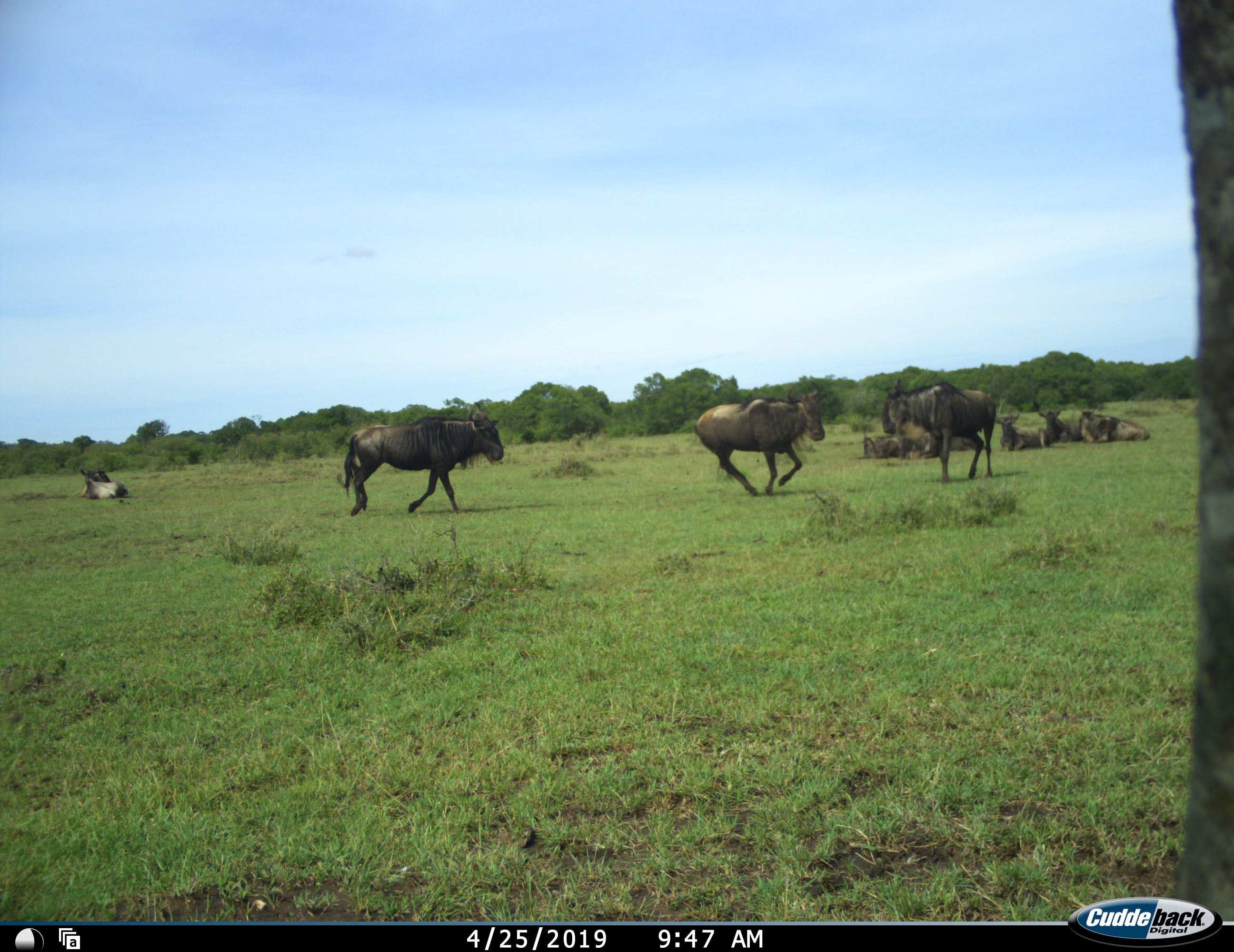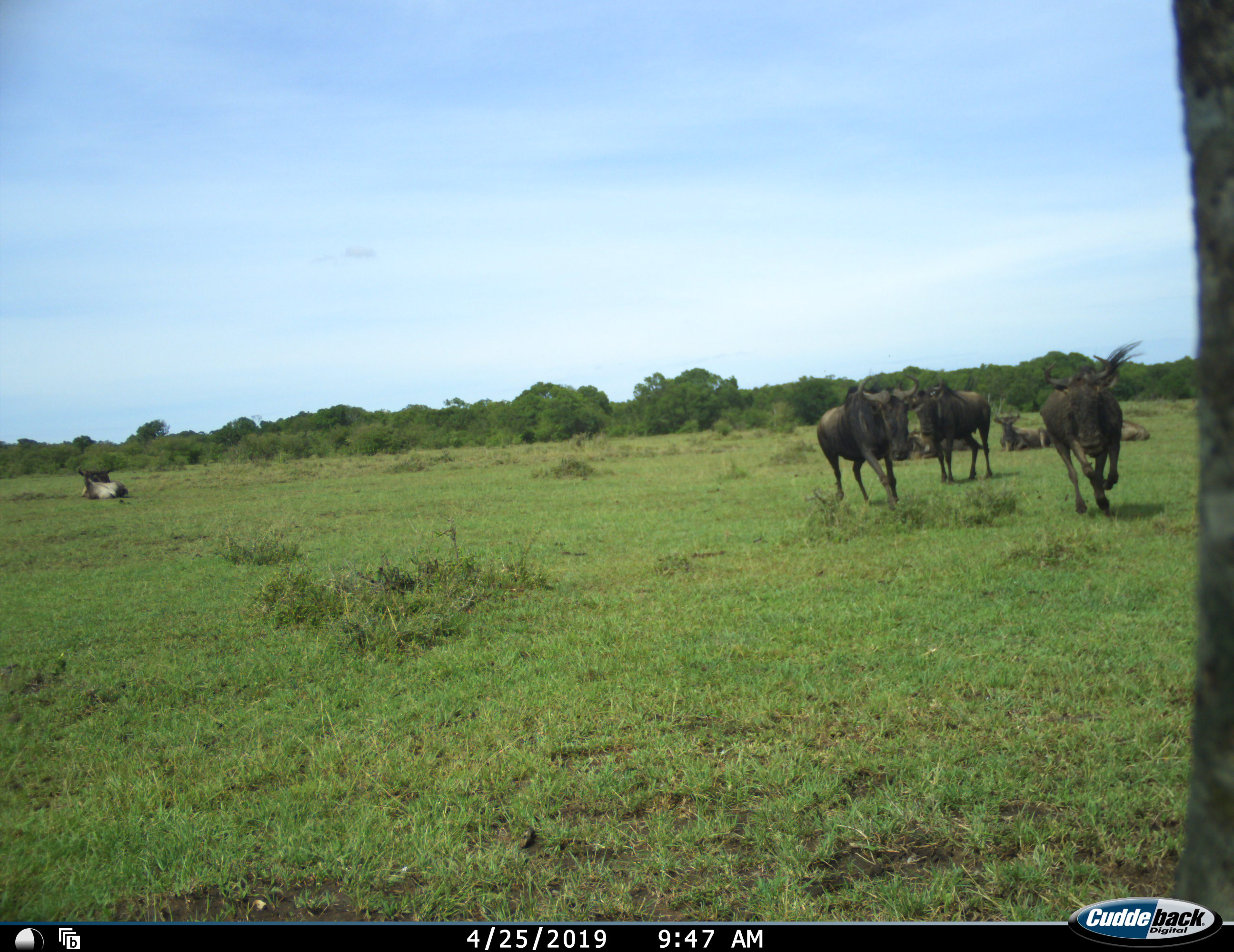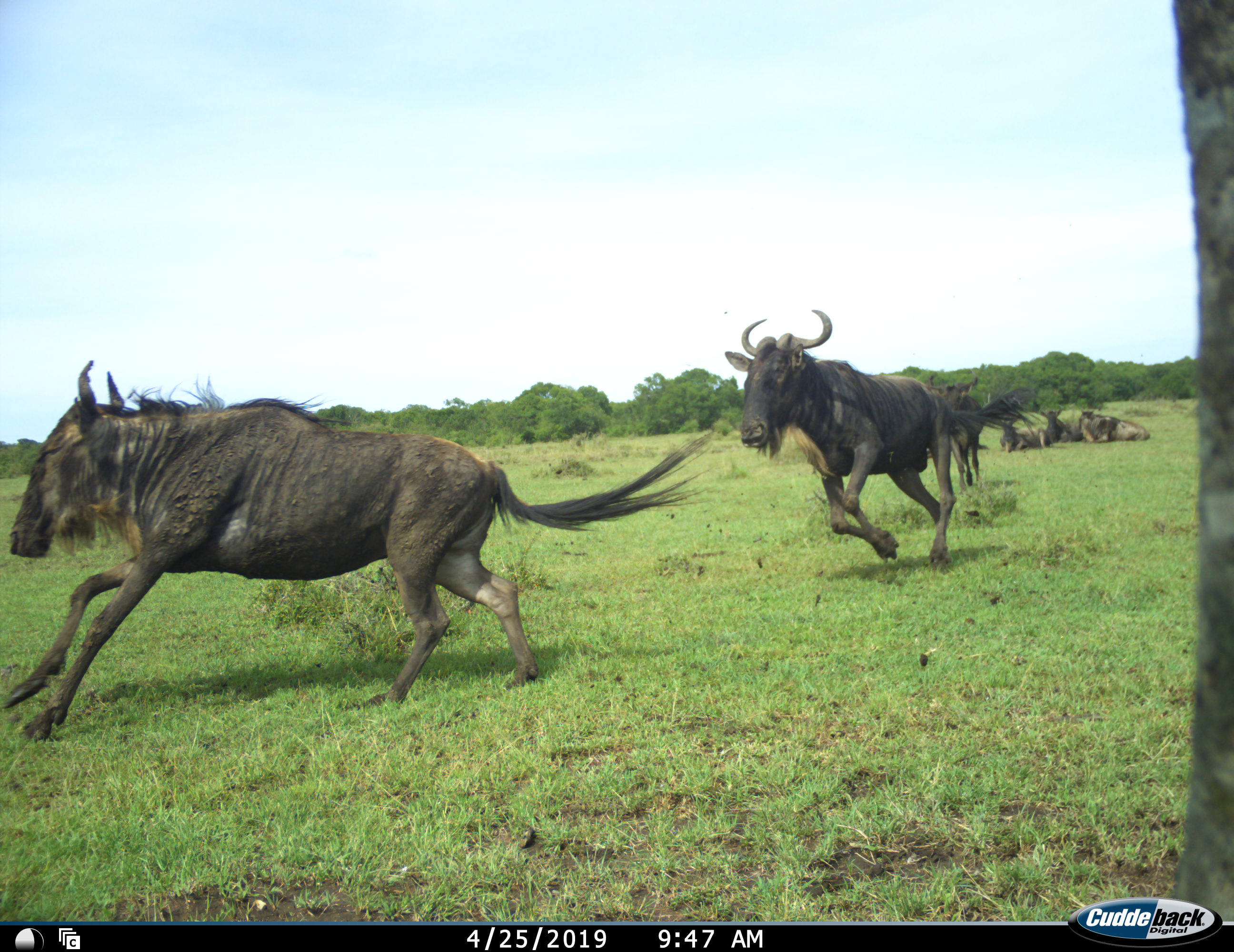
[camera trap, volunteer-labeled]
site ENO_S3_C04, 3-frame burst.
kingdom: Animalia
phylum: Chordata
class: Mammalia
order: Artiodactyla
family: Bovidae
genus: Connochaetes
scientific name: Connochaetes taurinus taurinus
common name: blue wildebeest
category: wildebeestblue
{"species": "wildebeestblue (blue wildebeest) (Connochaetes taurinus taurinus)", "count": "9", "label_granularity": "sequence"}